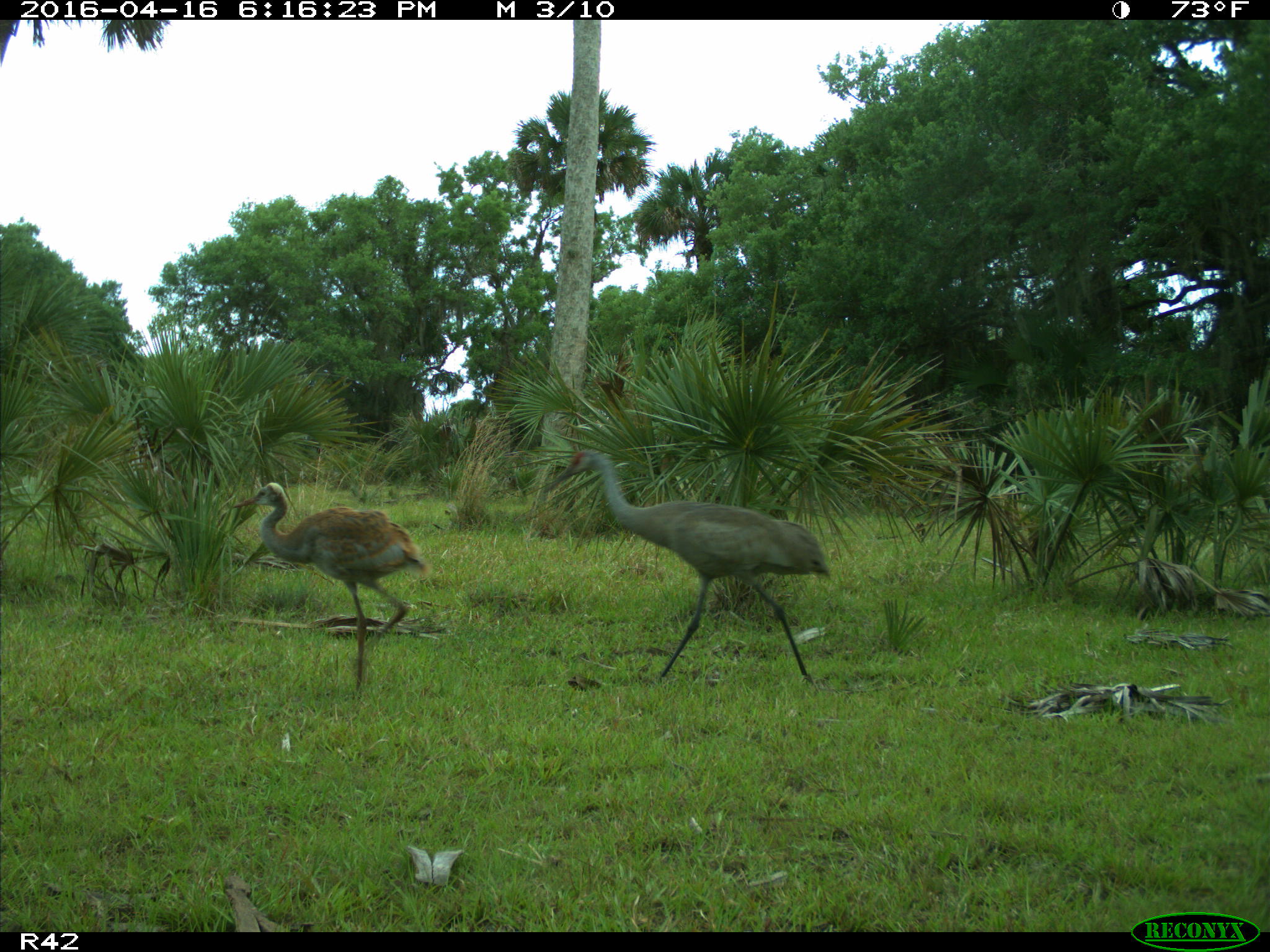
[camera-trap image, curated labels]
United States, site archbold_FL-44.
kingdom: Animalia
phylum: Chordata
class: Aves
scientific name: Aves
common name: birds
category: unidentified bird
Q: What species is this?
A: Unidentified bird (birds) (Aves).